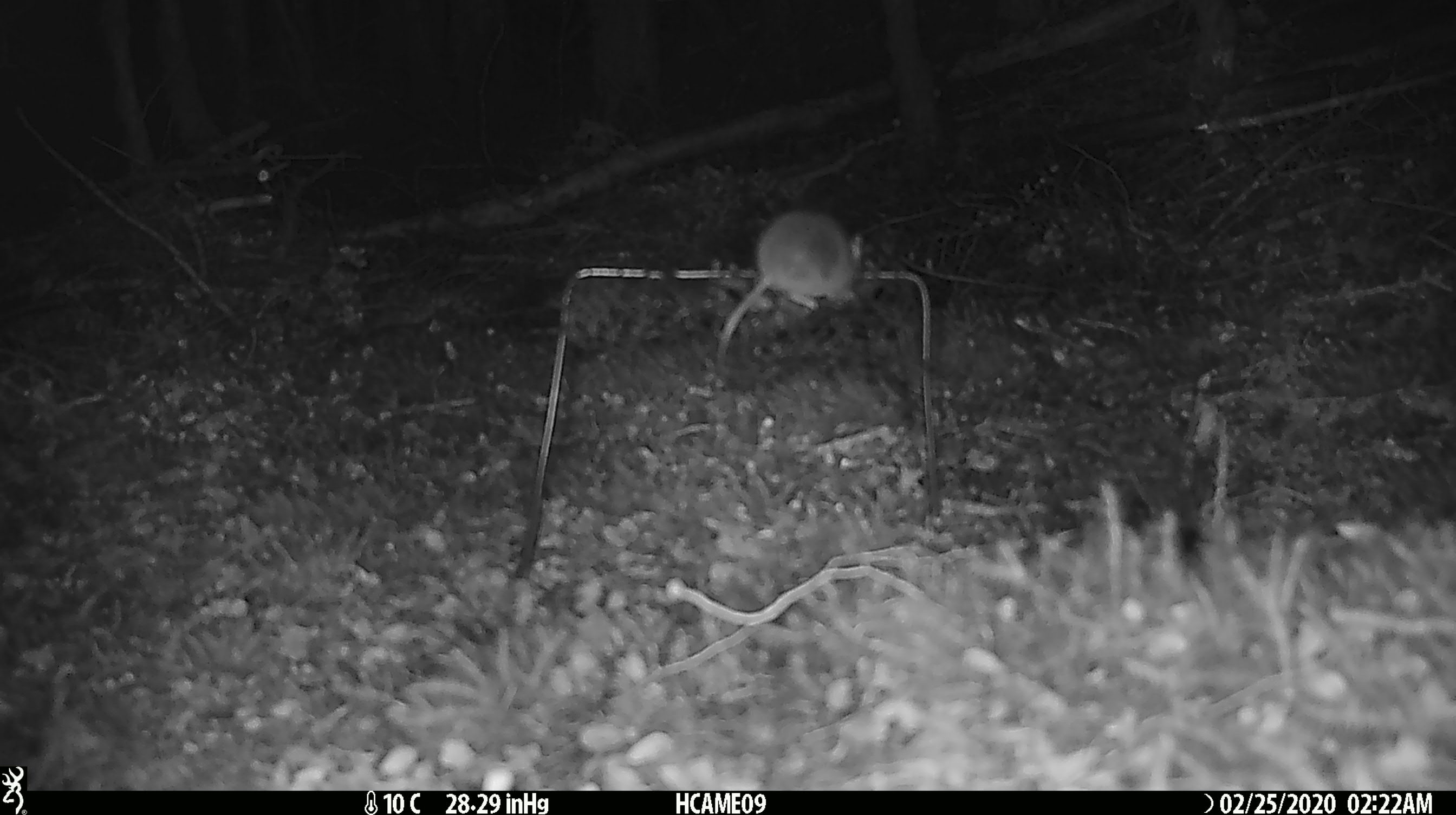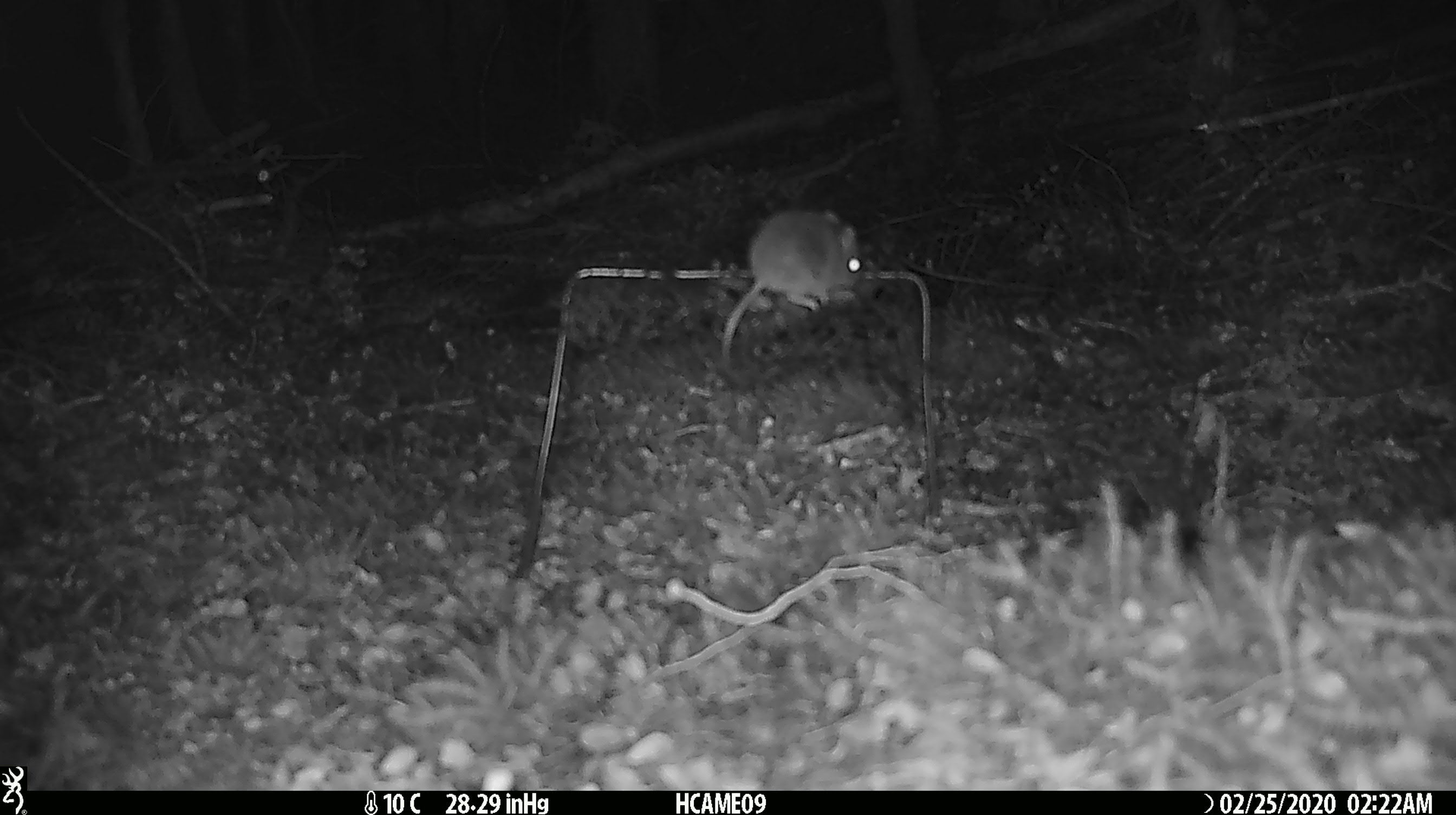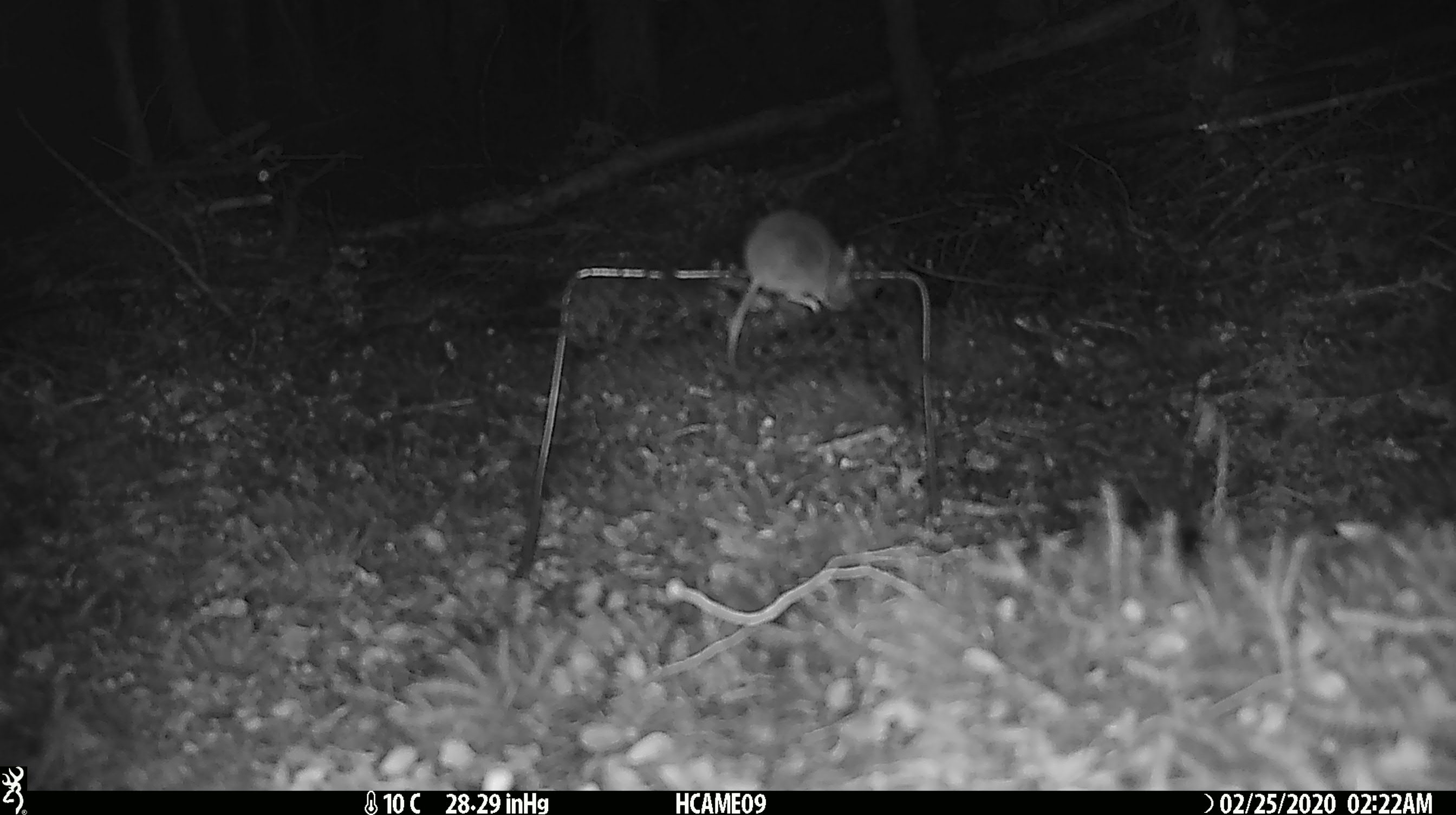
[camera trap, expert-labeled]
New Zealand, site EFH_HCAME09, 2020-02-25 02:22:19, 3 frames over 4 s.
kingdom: Animalia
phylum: Chordata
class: Mammalia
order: Rodentia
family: Muridae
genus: Mus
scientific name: Mus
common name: mouse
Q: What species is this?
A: Mouse (Mus).